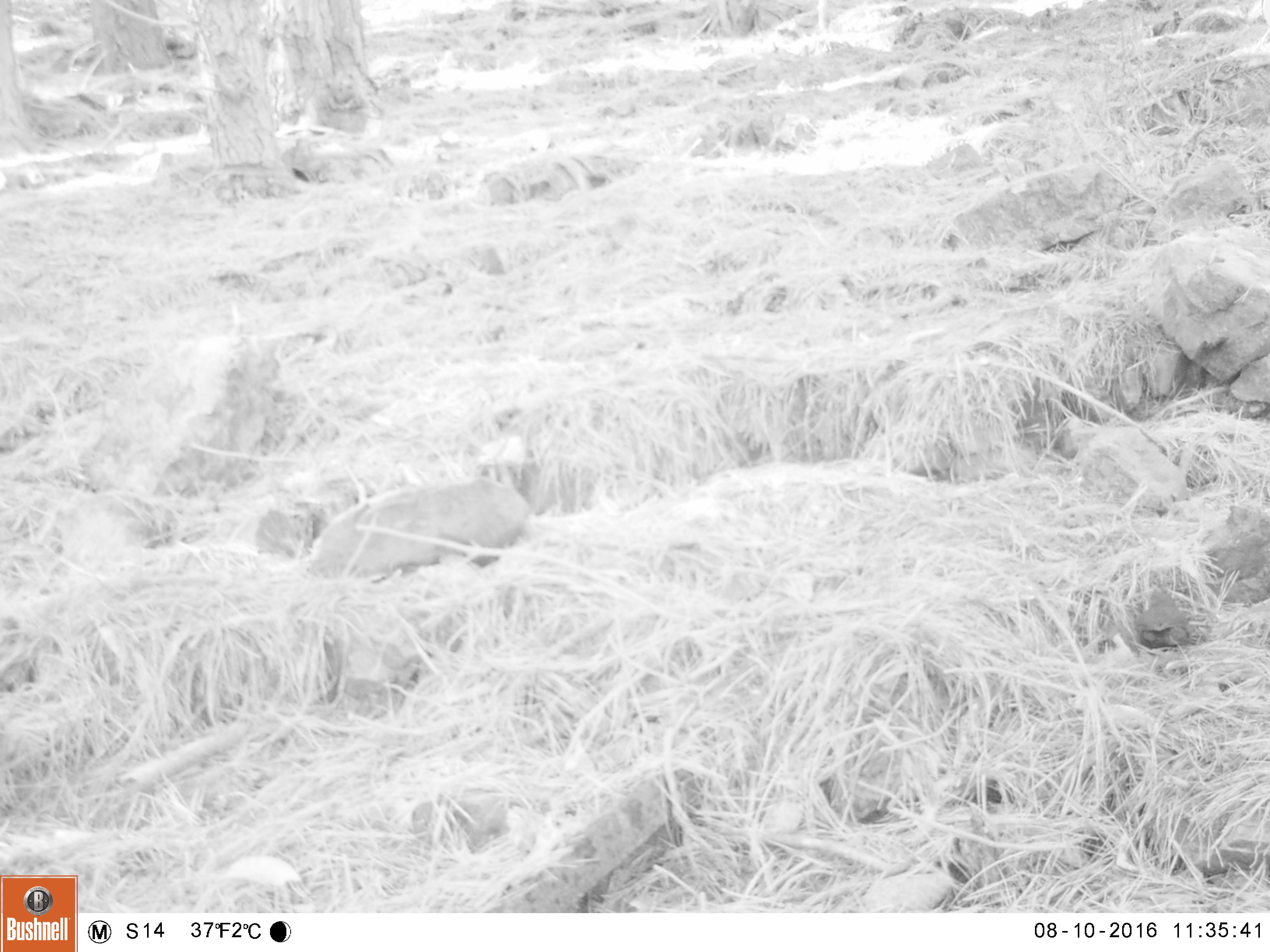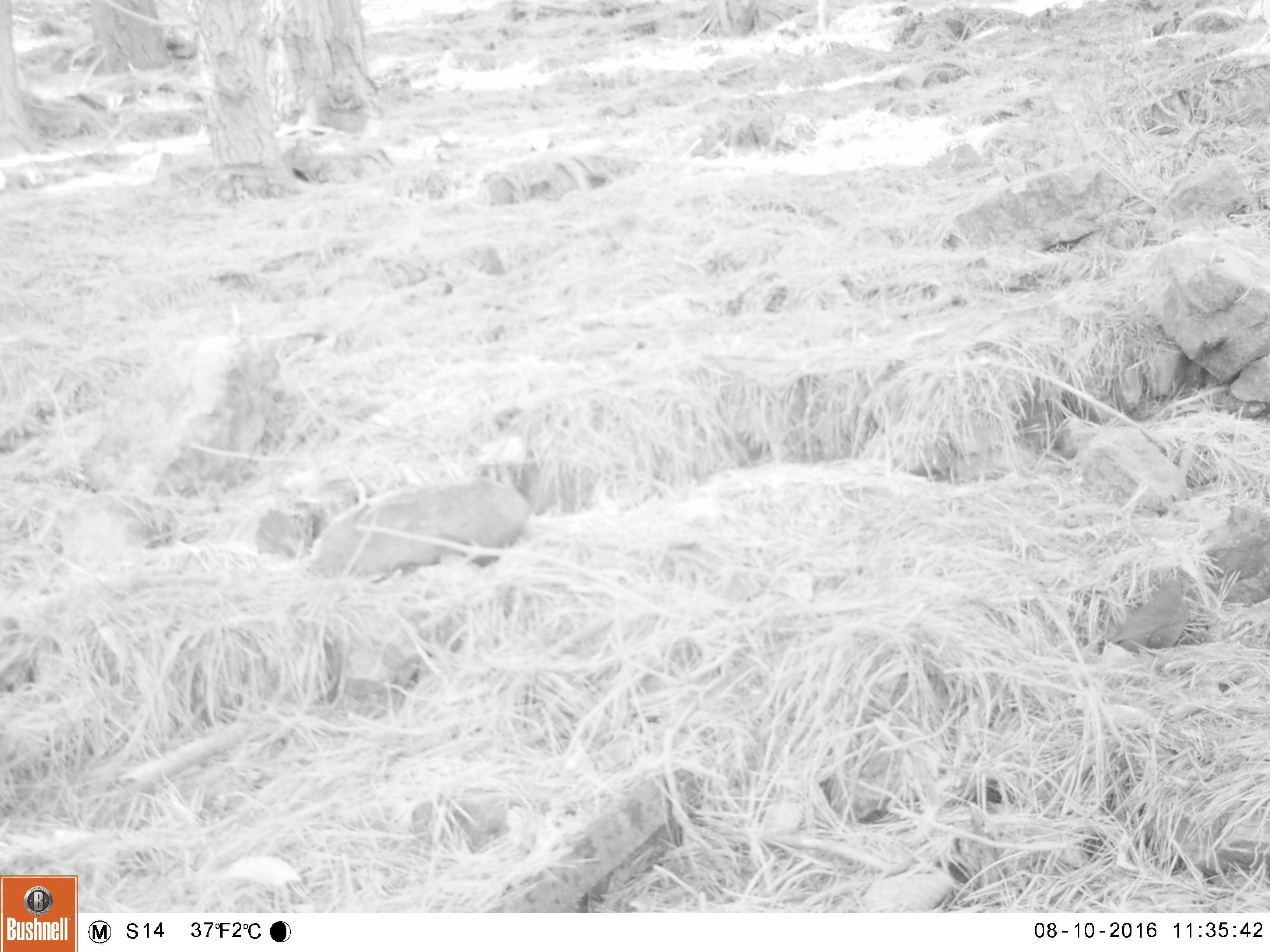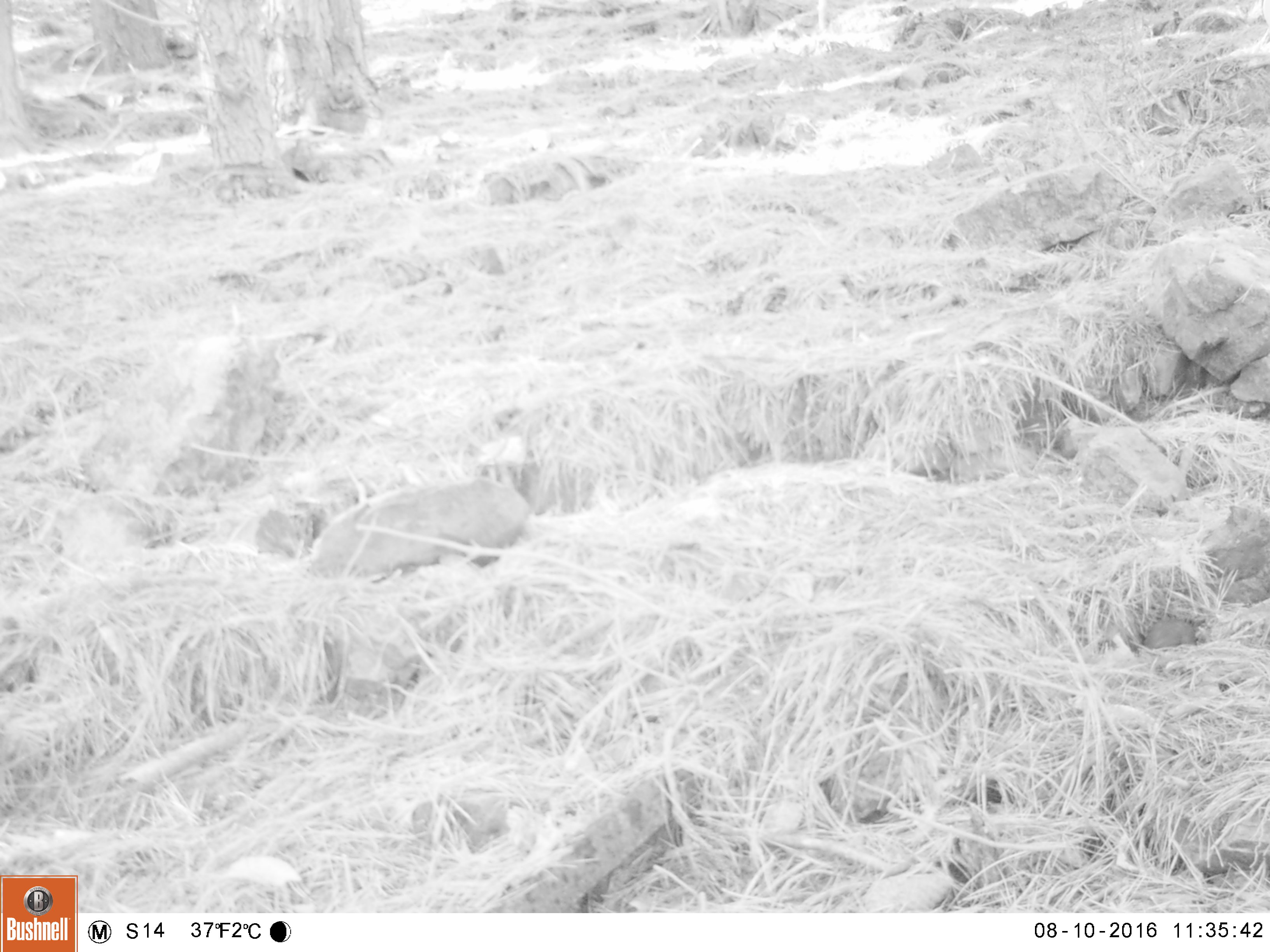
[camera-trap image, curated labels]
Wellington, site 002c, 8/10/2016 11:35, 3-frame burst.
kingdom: Animalia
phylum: Chordata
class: Aves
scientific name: Aves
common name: bird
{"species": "bird (Aves)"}